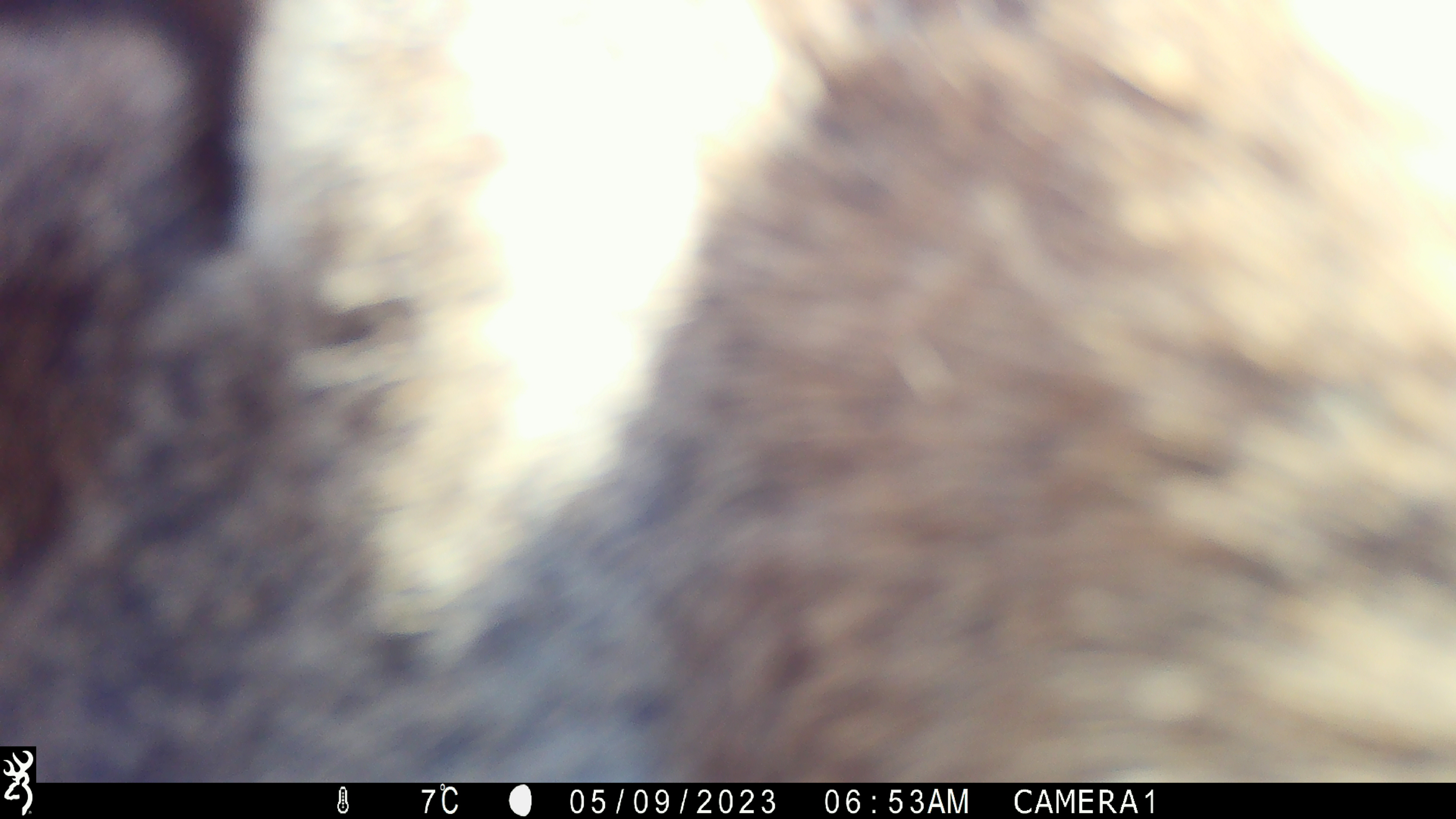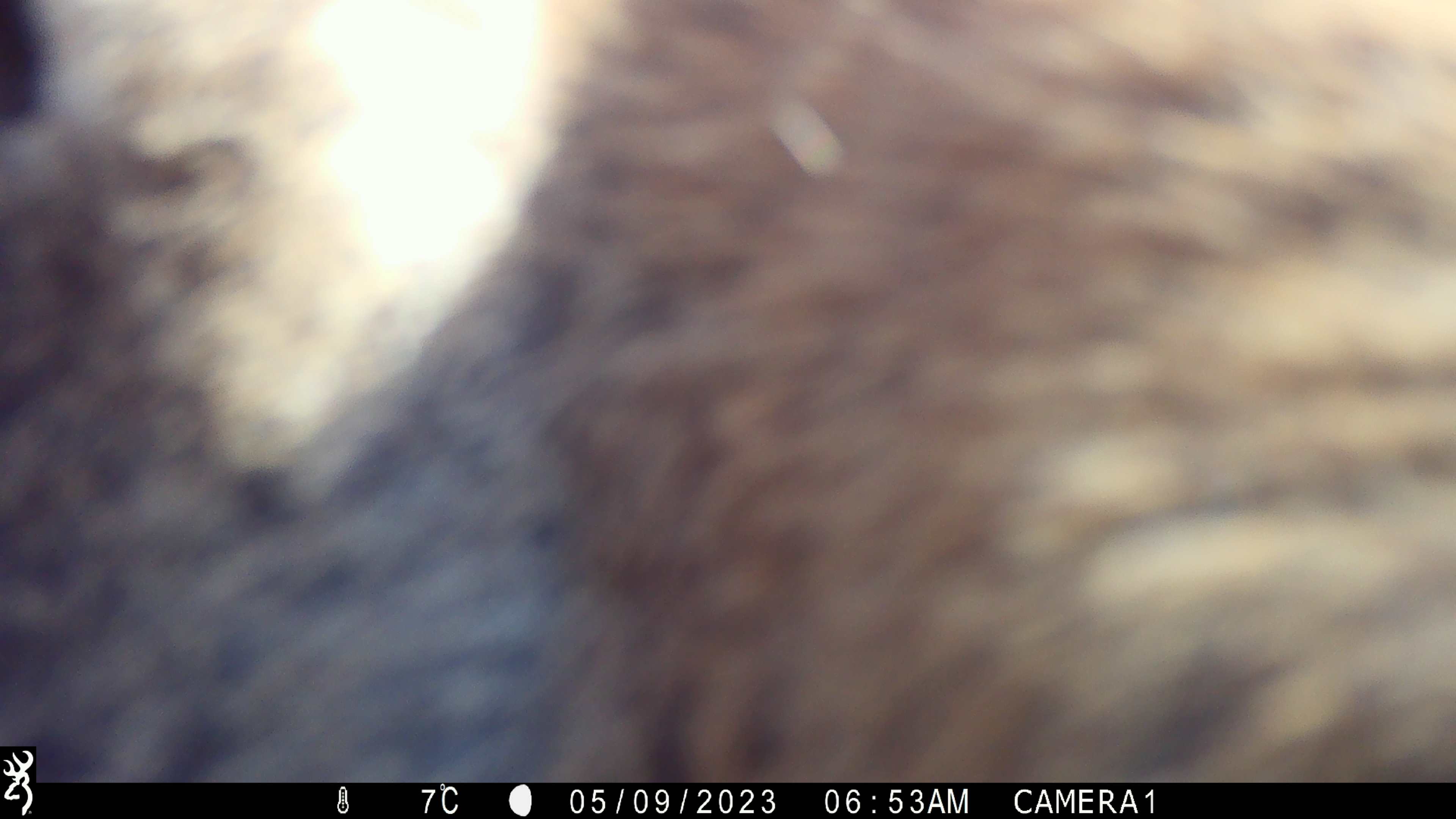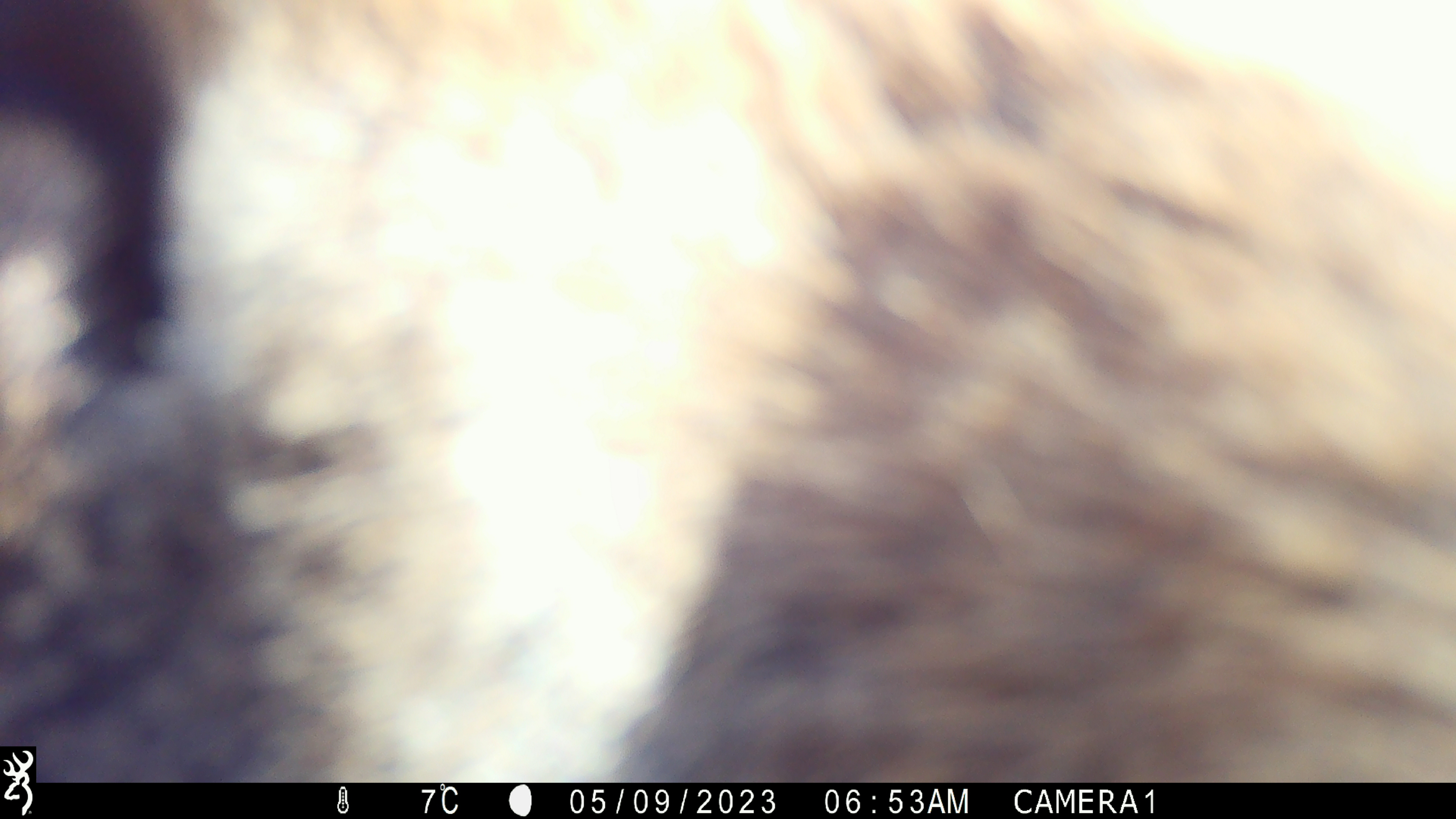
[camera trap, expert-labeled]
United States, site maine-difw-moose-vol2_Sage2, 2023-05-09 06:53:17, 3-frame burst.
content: unidentified animal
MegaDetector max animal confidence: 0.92